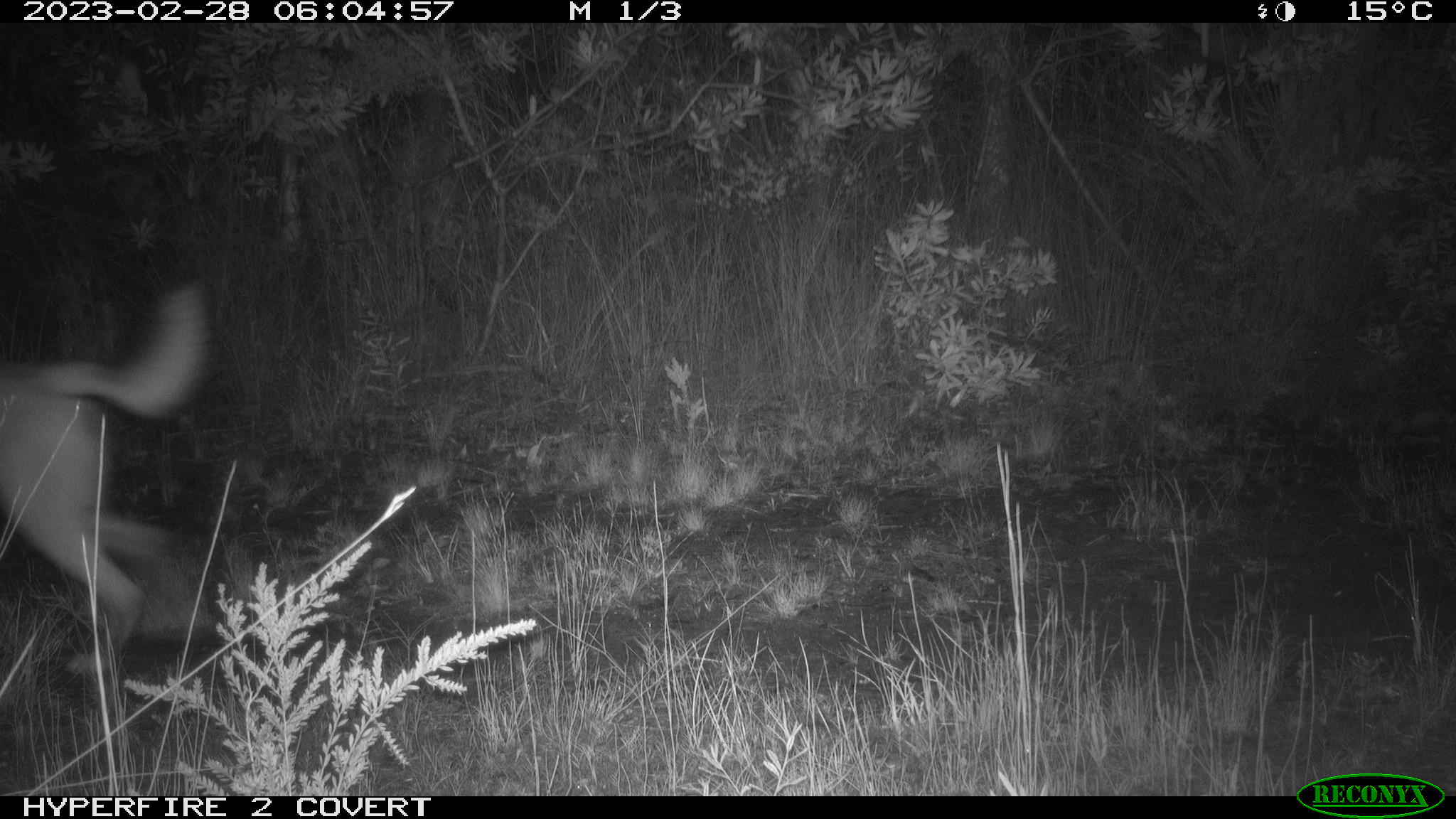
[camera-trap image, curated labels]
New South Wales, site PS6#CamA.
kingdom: Animalia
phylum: Chordata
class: Mammalia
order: Carnivora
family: Canidae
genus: Canis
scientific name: Canis familiaris dingo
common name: dingo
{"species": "dingo (Canis familiaris dingo)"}